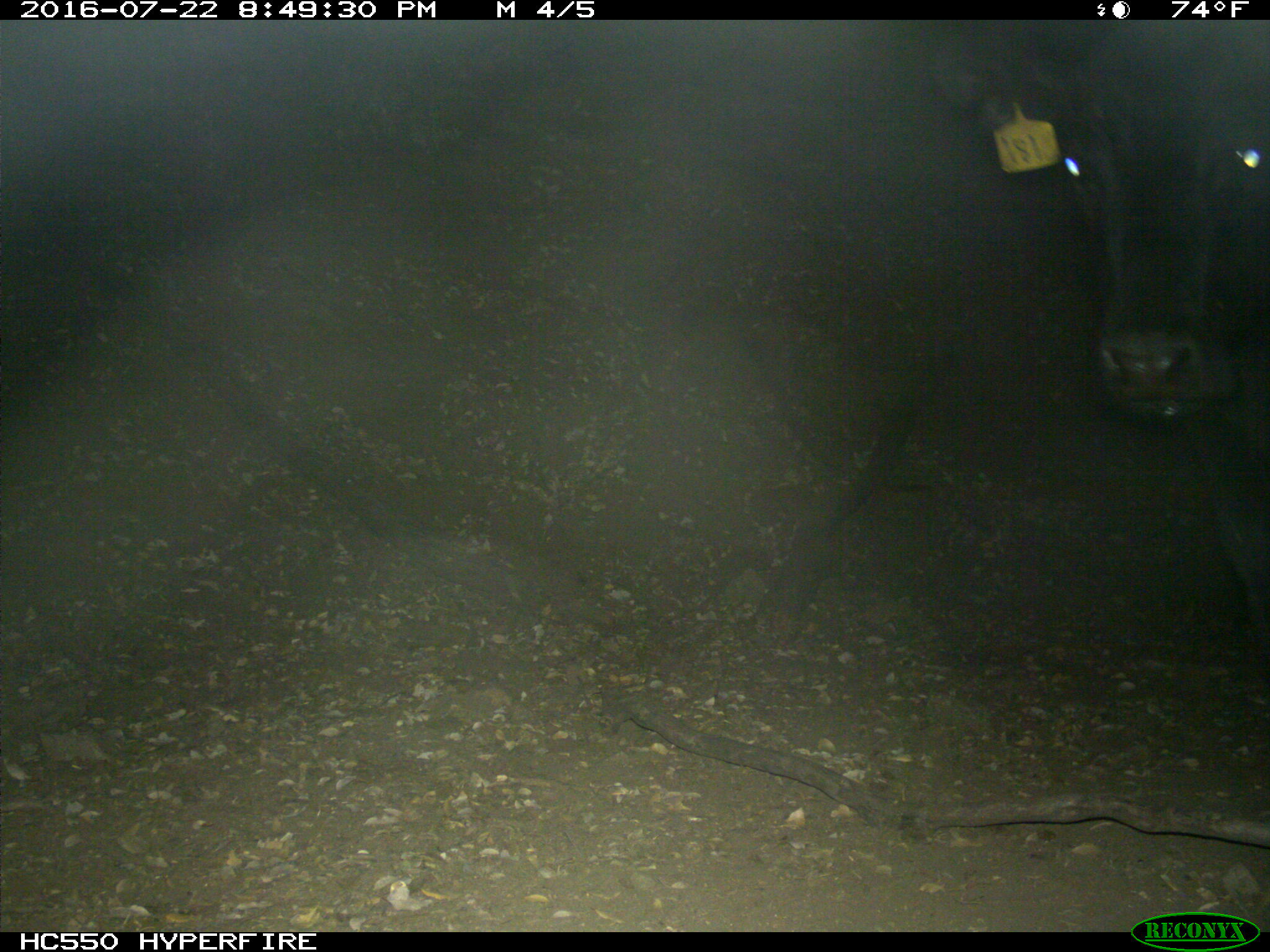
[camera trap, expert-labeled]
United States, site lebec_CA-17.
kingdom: Animalia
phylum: Chordata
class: Mammalia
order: Artiodactyla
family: Bovidae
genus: Bos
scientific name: Bos taurus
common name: domestic cow